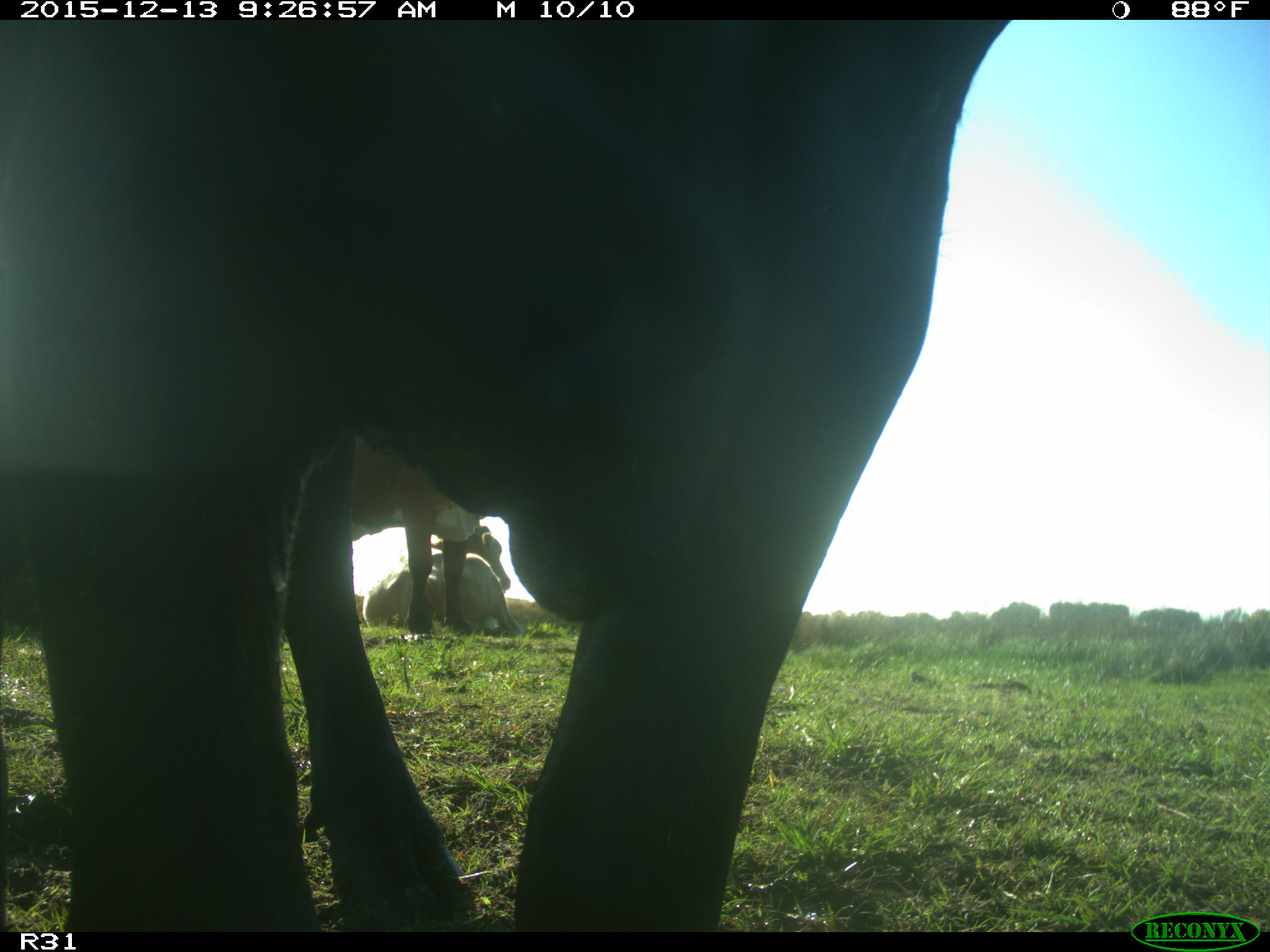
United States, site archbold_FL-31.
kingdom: Animalia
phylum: Chordata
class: Mammalia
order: Artiodactyla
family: Bovidae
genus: Bos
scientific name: Bos taurus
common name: domestic cow